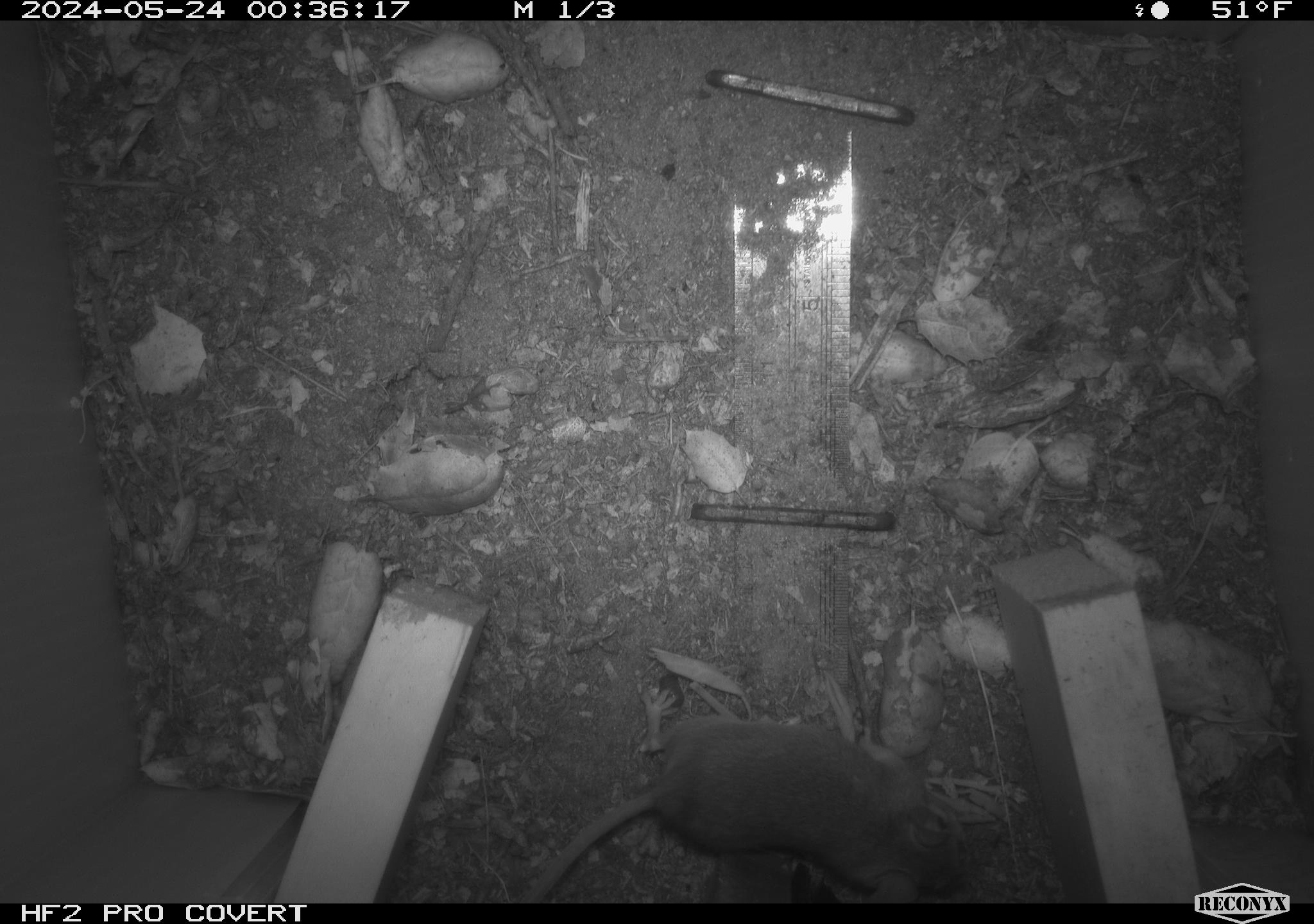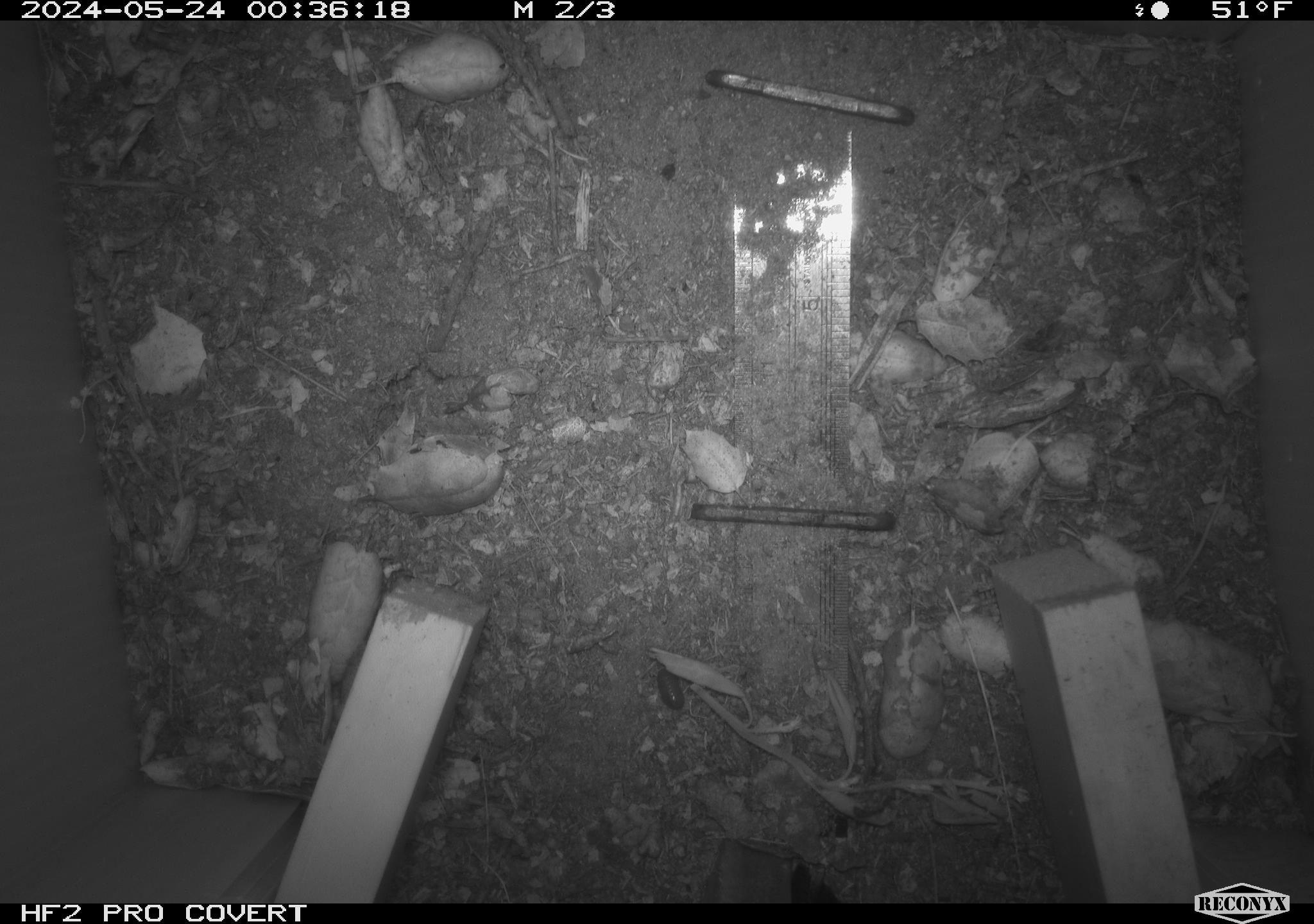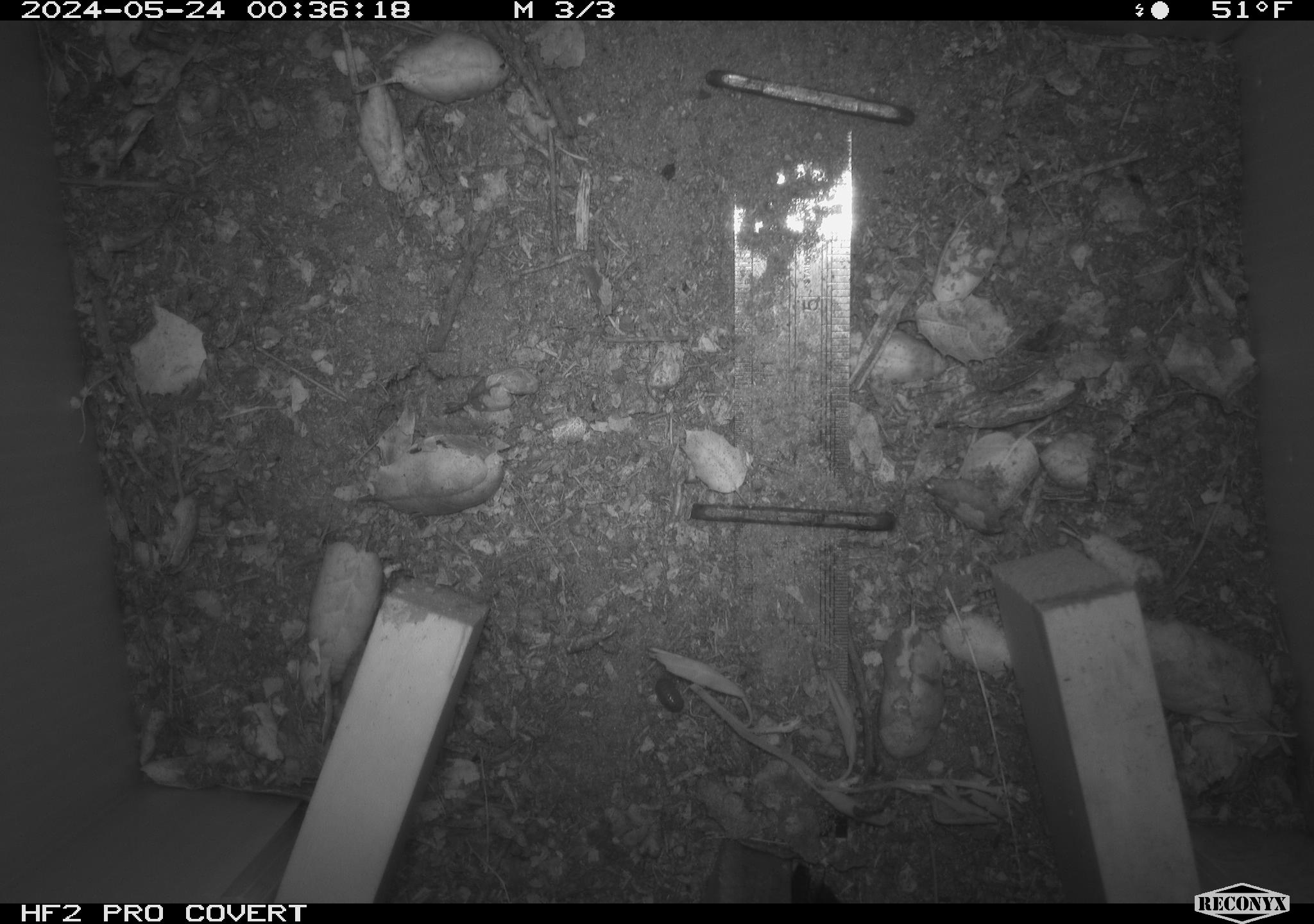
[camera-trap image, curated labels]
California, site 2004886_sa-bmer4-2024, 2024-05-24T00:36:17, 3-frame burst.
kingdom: Animalia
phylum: Chordata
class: Mammalia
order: Rodentia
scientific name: Rodentia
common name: mouse species